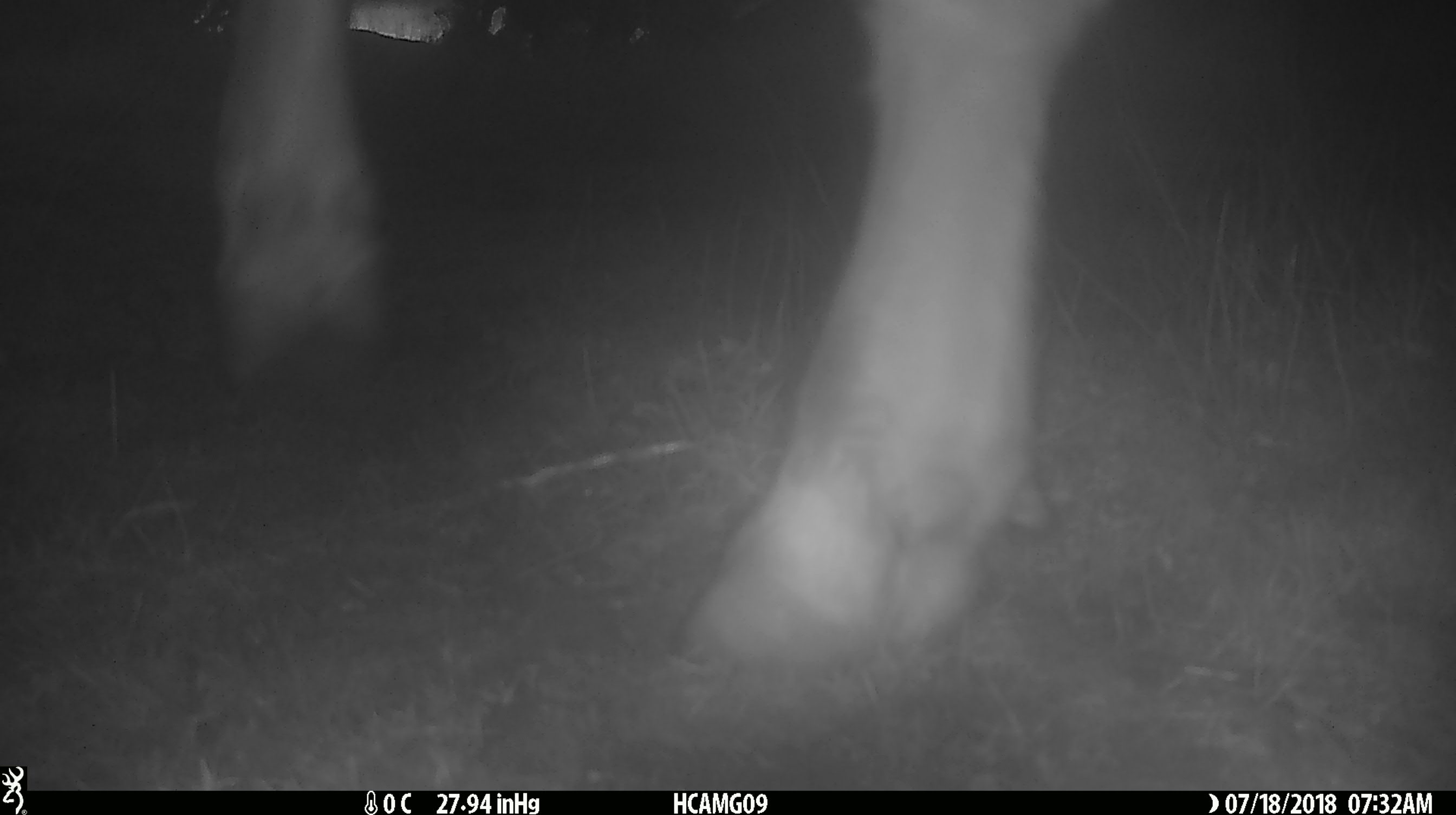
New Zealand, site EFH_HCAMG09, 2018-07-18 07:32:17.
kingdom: Animalia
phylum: Chordata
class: Mammalia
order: Artiodactyla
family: Bovidae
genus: Bos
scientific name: Bos taurus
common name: domestic cow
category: cow